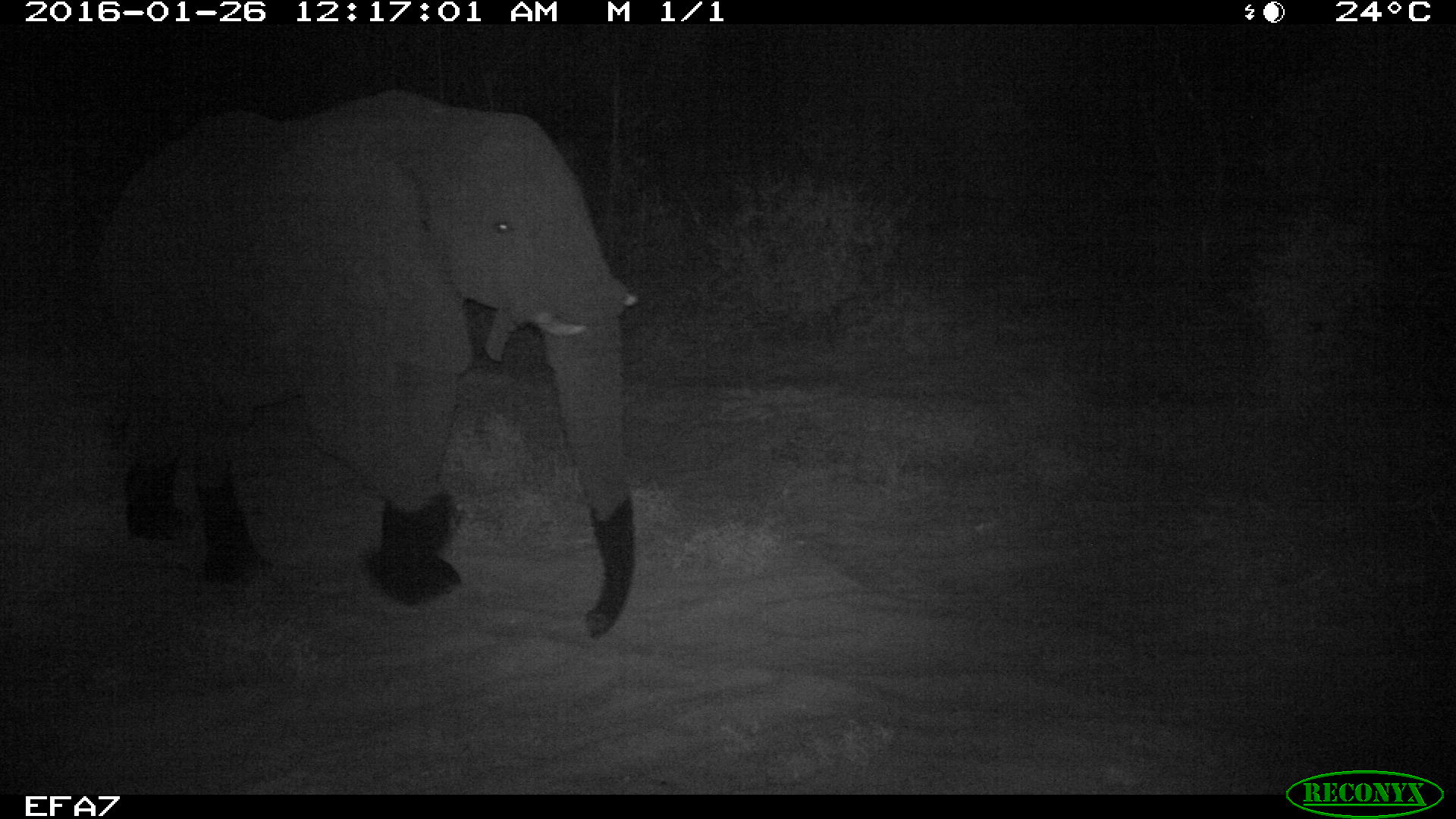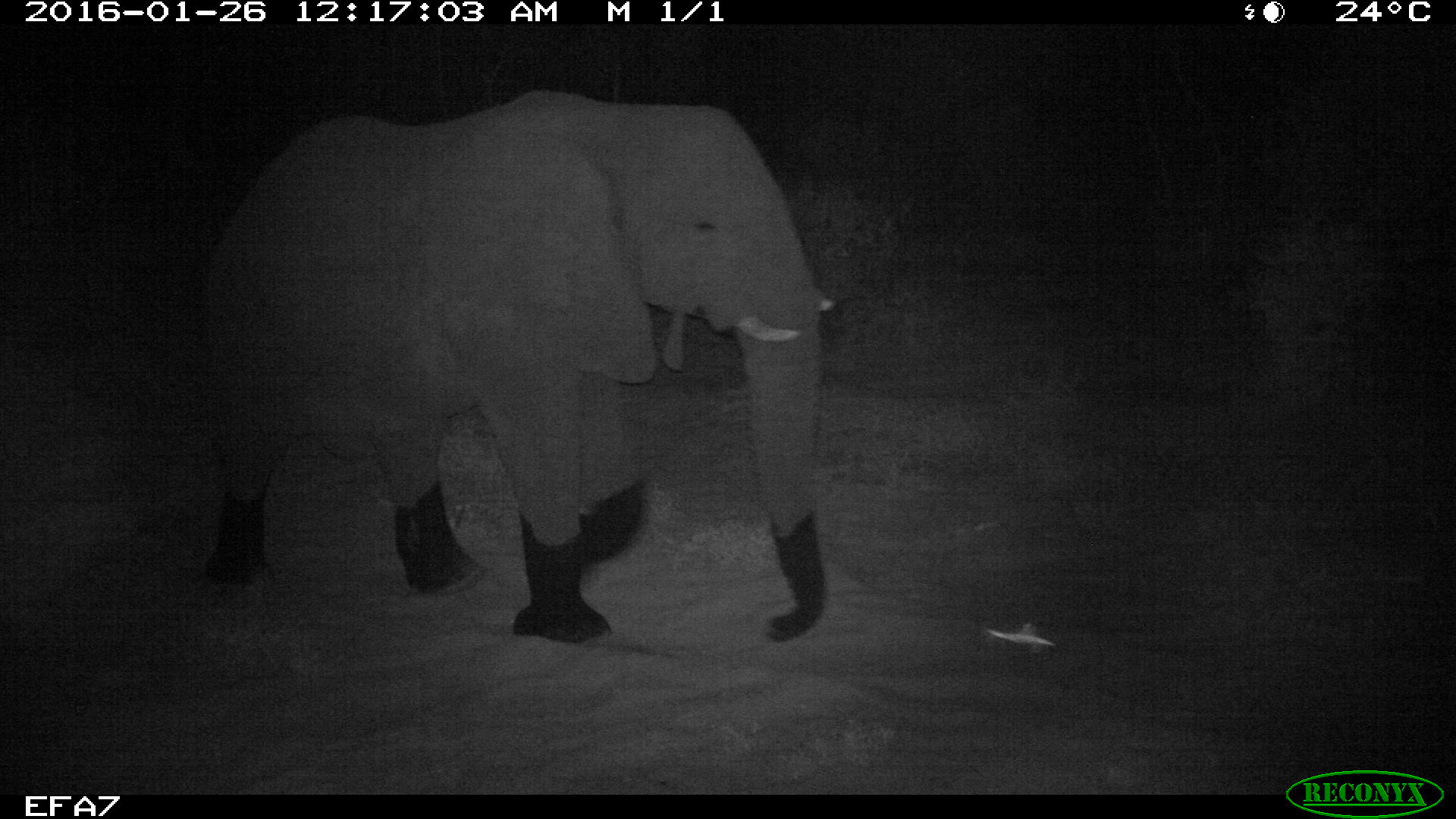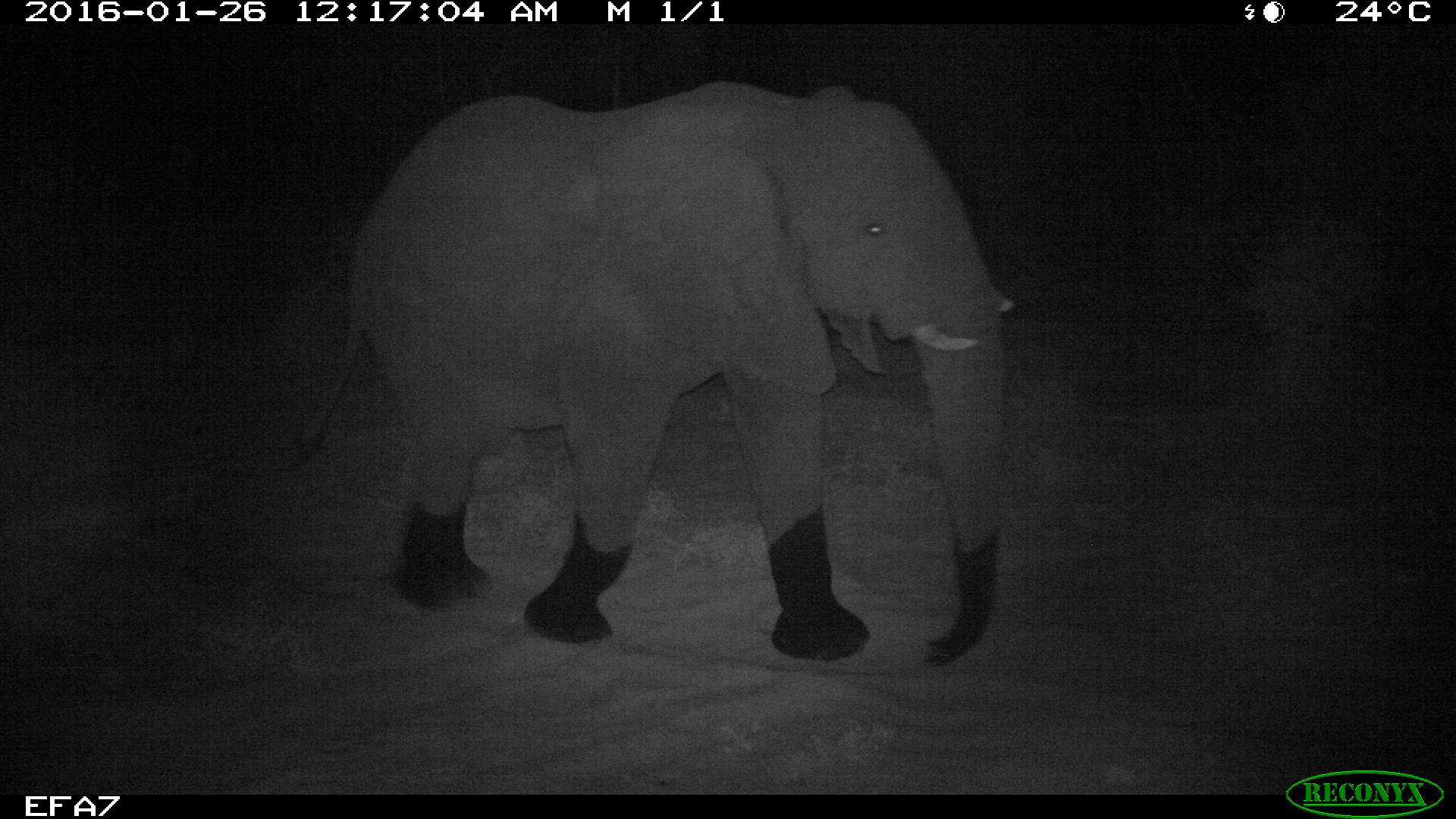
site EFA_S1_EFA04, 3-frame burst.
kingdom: Animalia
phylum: Chordata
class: Mammalia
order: Proboscidea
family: Elephantidae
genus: Loxodonta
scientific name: Loxodonta africana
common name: african bush elephant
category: elephant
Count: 1.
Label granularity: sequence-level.